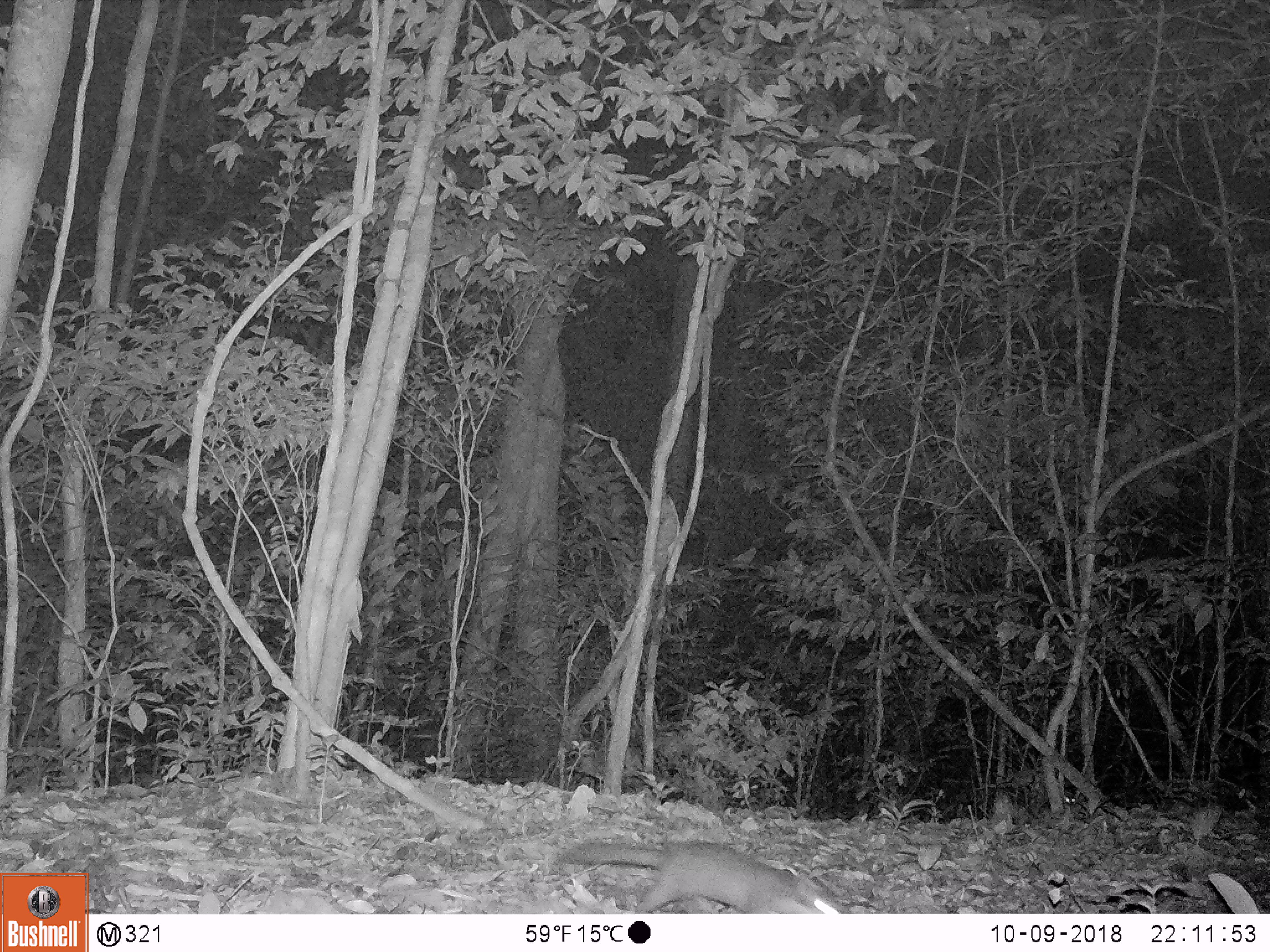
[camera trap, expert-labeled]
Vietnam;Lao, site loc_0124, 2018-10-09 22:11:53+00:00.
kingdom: Animalia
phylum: Chordata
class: Mammalia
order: Carnivora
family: Mustelidae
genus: Melogale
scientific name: Melogale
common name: ferret badger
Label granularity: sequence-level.